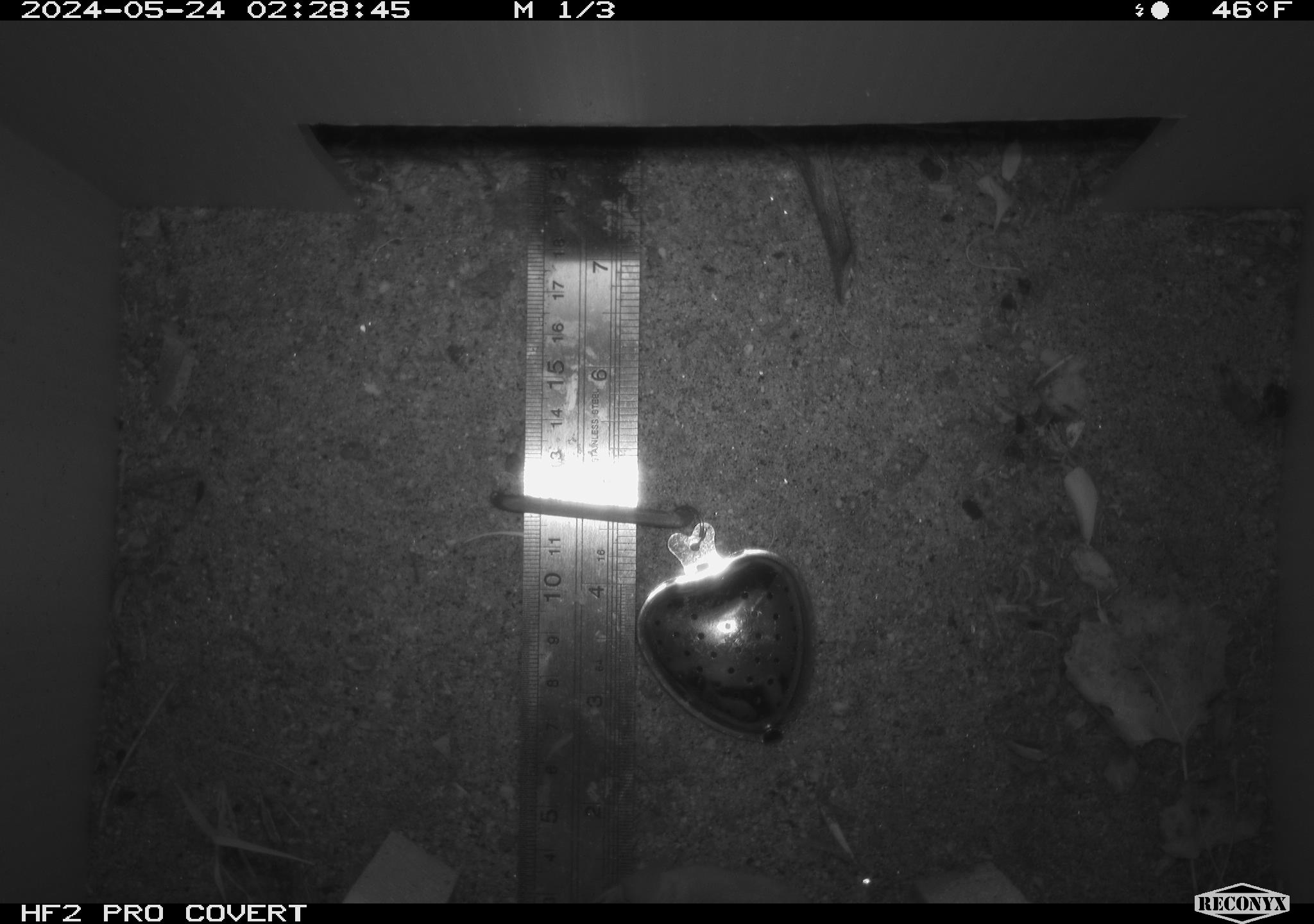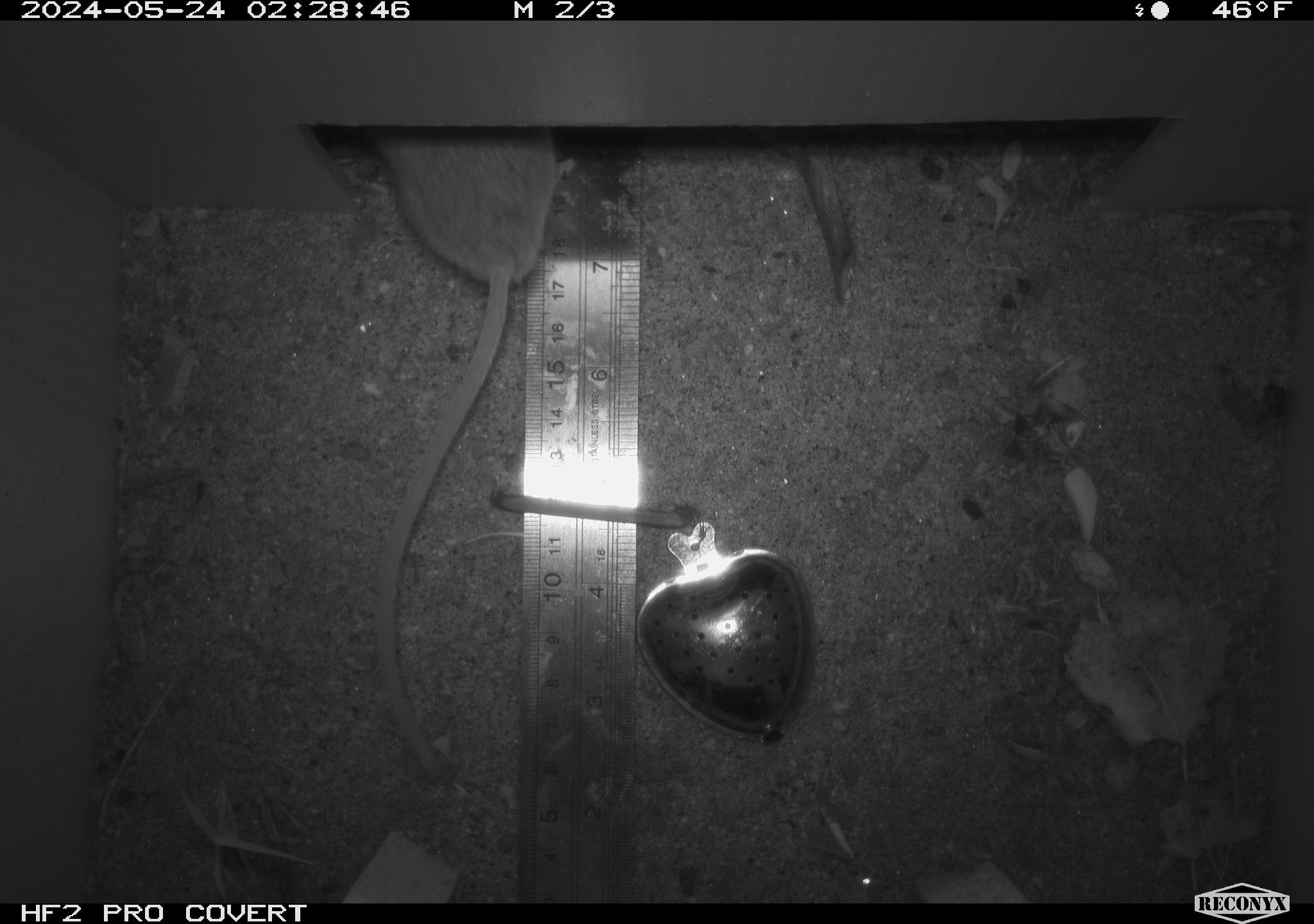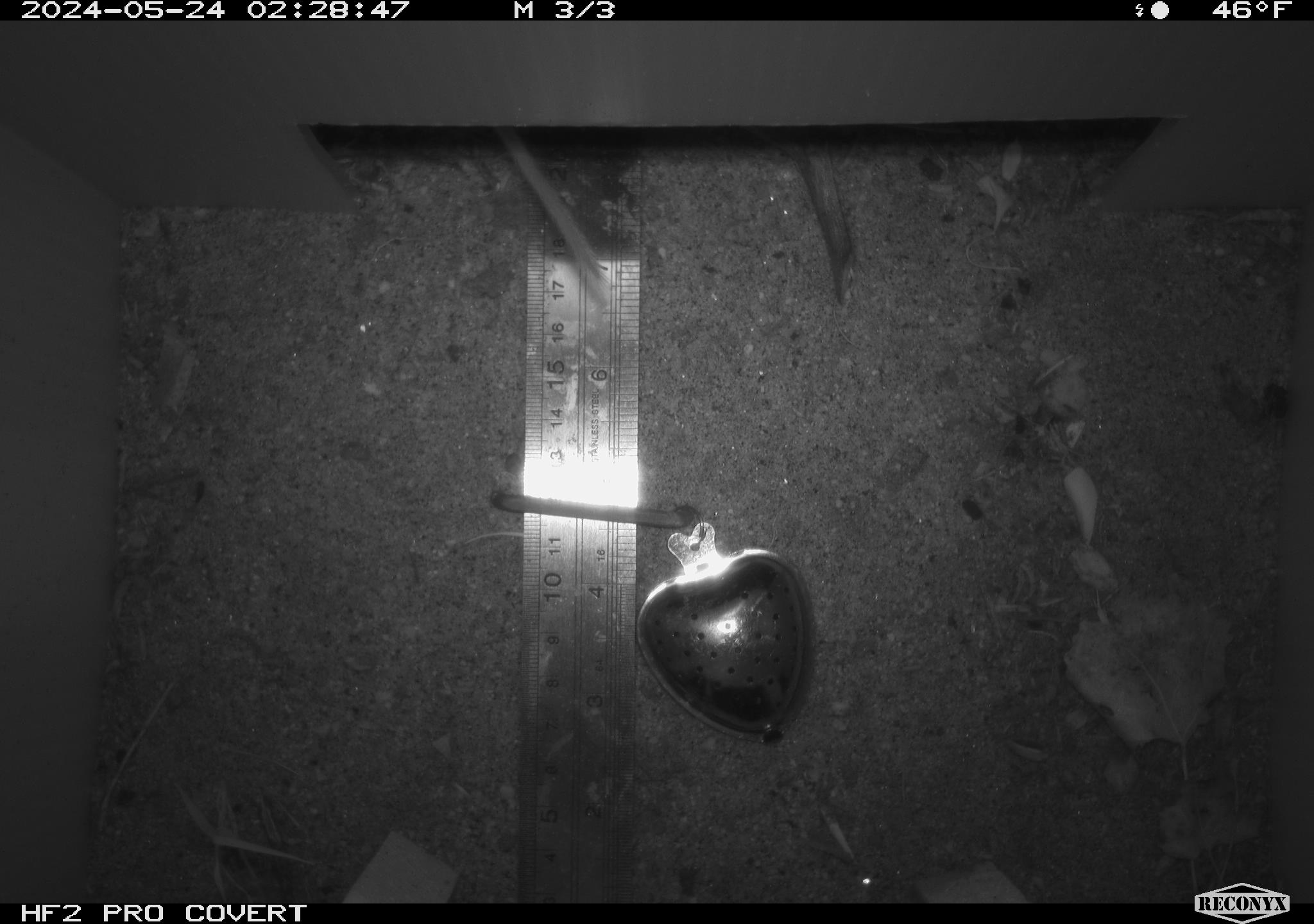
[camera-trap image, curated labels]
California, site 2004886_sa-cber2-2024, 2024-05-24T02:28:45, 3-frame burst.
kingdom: Animalia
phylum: Chordata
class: Mammalia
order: Rodentia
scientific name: Rodentia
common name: mouse species